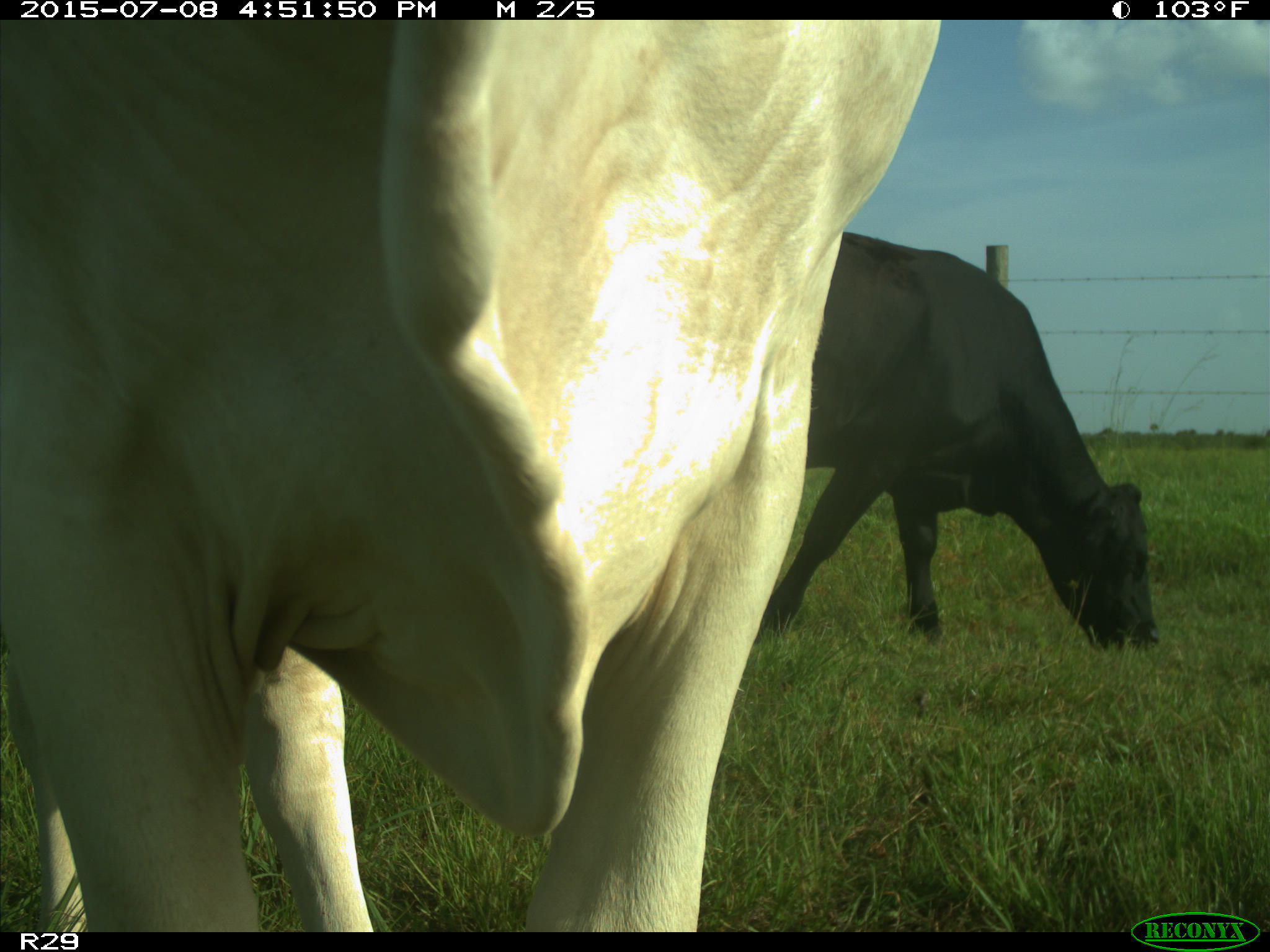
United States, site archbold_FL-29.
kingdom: Animalia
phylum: Chordata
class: Mammalia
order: Artiodactyla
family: Bovidae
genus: Bos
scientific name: Bos taurus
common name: domestic cow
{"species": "Bos taurus (domestic cow)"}